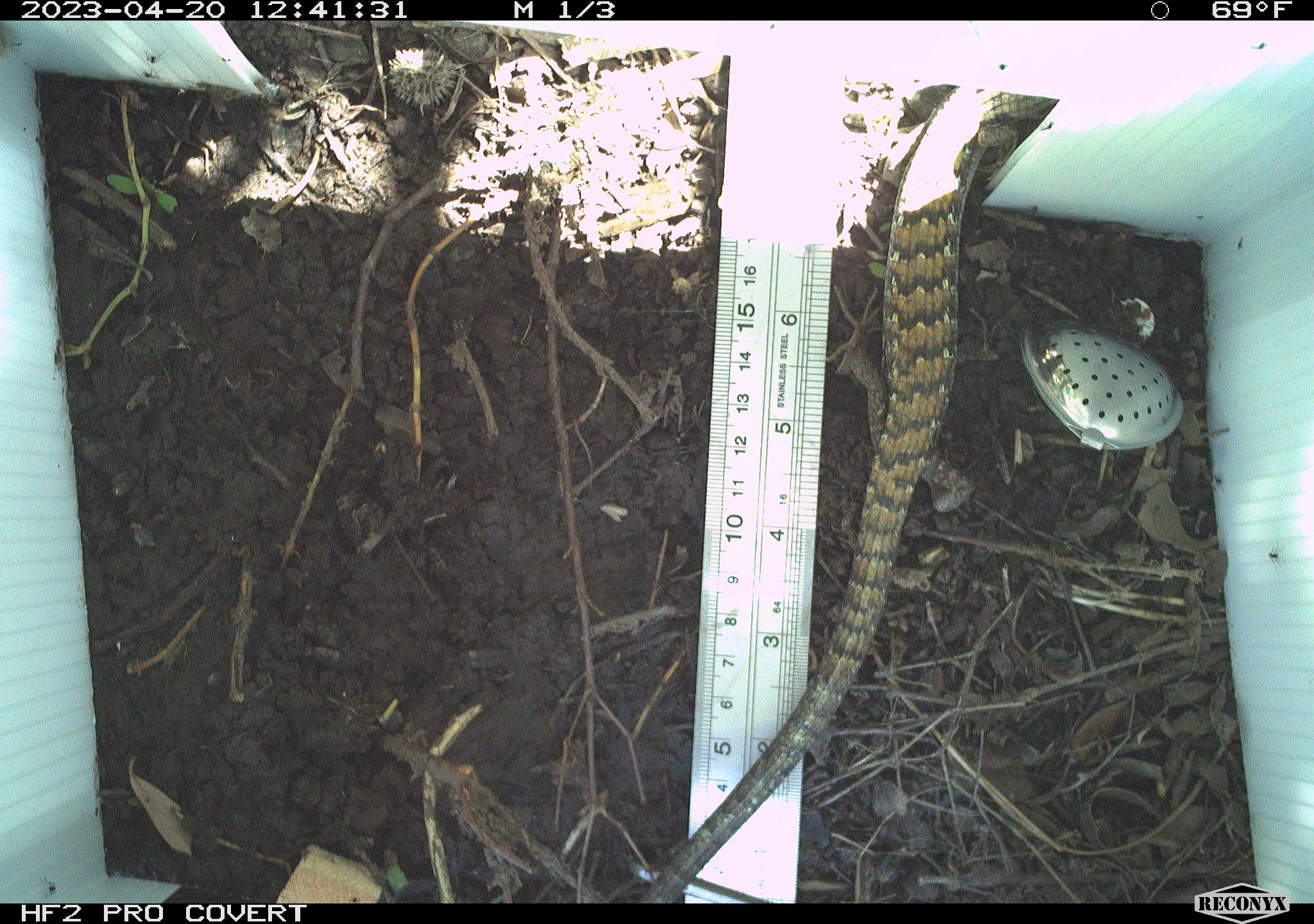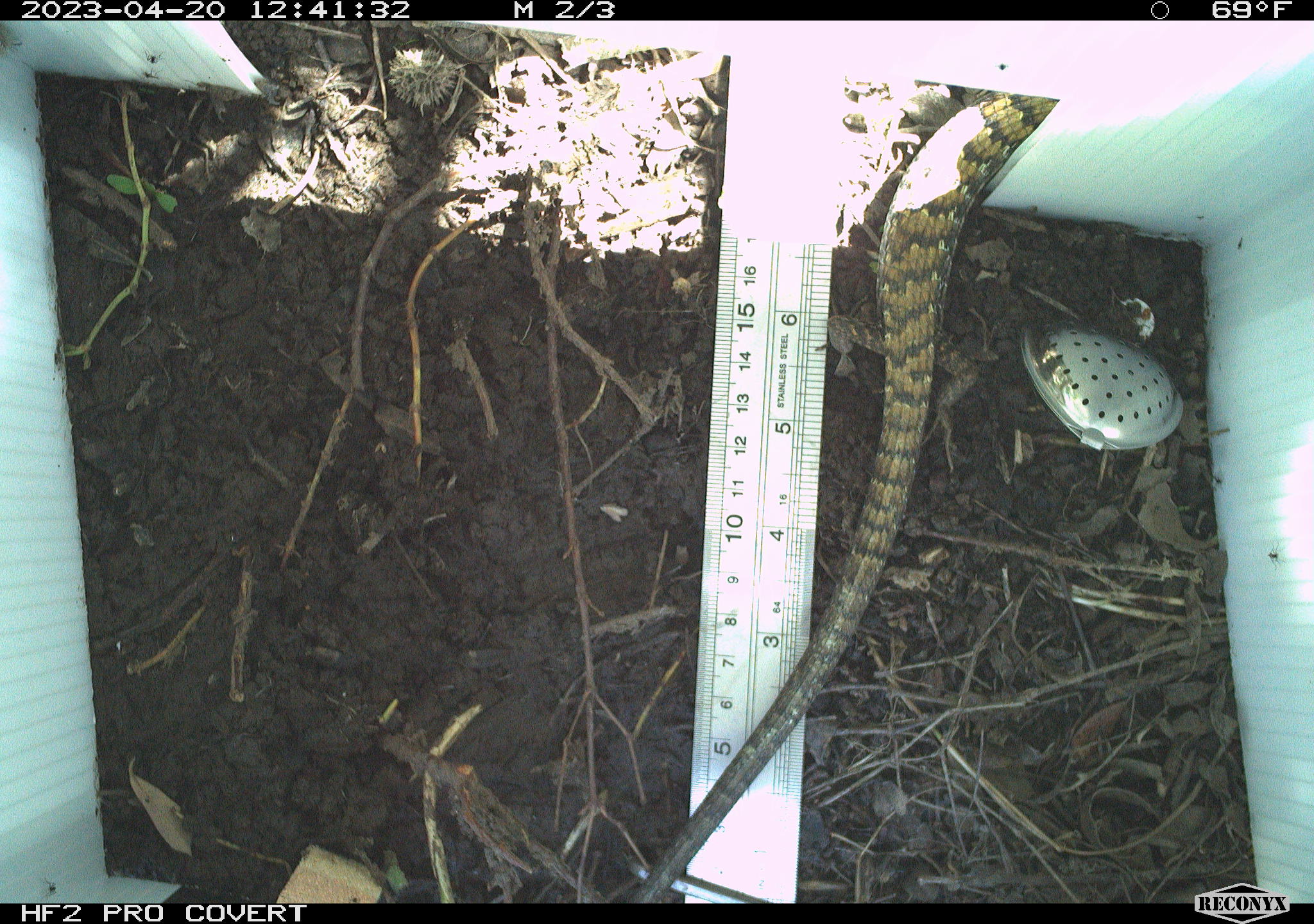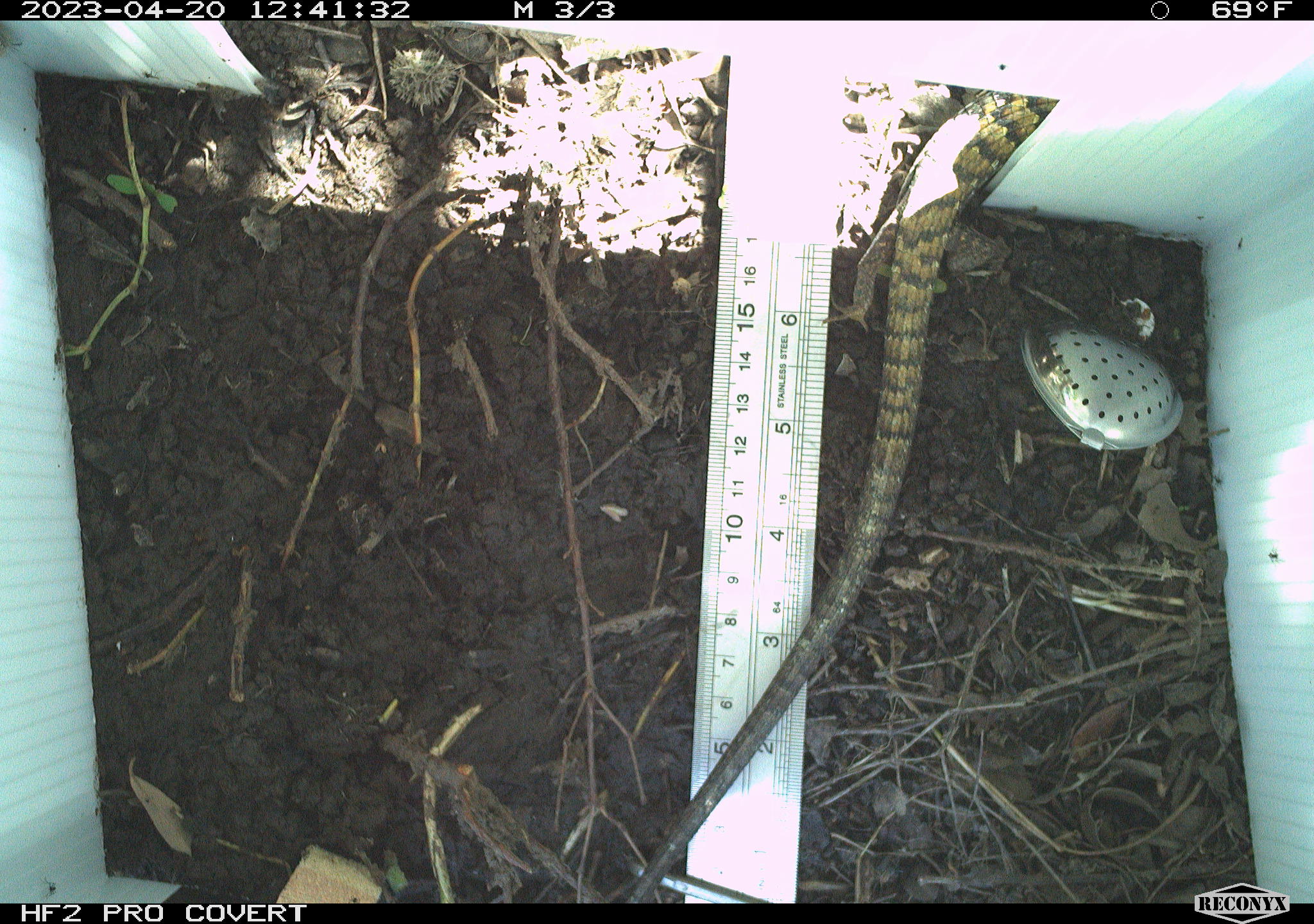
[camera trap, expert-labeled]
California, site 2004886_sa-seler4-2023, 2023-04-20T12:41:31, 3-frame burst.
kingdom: Animalia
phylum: Chordata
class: Reptilia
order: Squamata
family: Anguidae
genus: Elgaria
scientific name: Elgaria multicarinata webbii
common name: san diego alligator lizard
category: woodland alligator lizard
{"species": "woodland alligator lizard (san diego alligator lizard) (Elgaria multicarinata webbii)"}